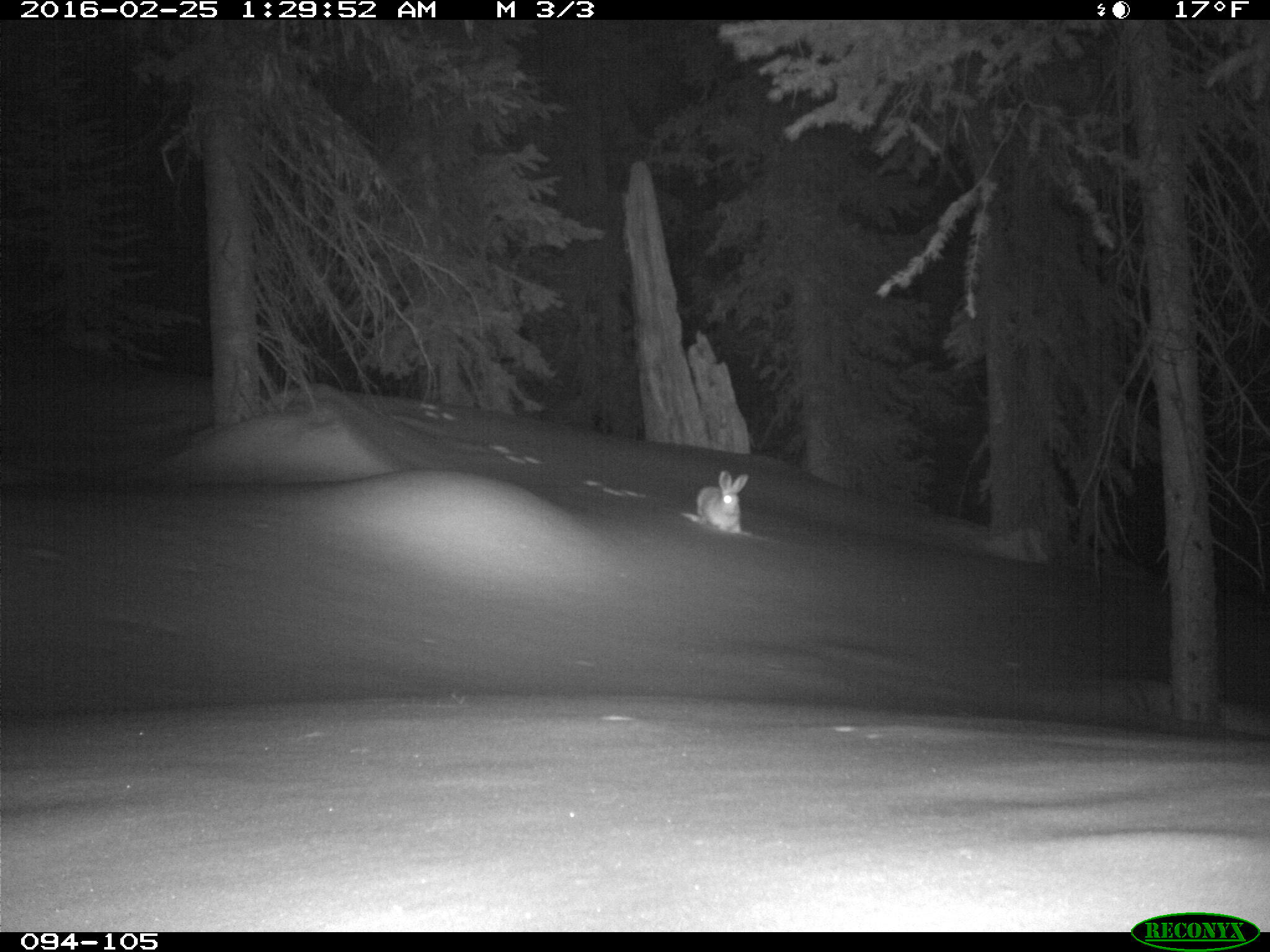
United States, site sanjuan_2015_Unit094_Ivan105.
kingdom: Animalia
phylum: Chordata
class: Mammalia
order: Lagomorpha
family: Leporidae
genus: Lepus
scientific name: Lepus americanus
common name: snowshoe hare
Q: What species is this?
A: Lepus americanus (snowshoe hare).